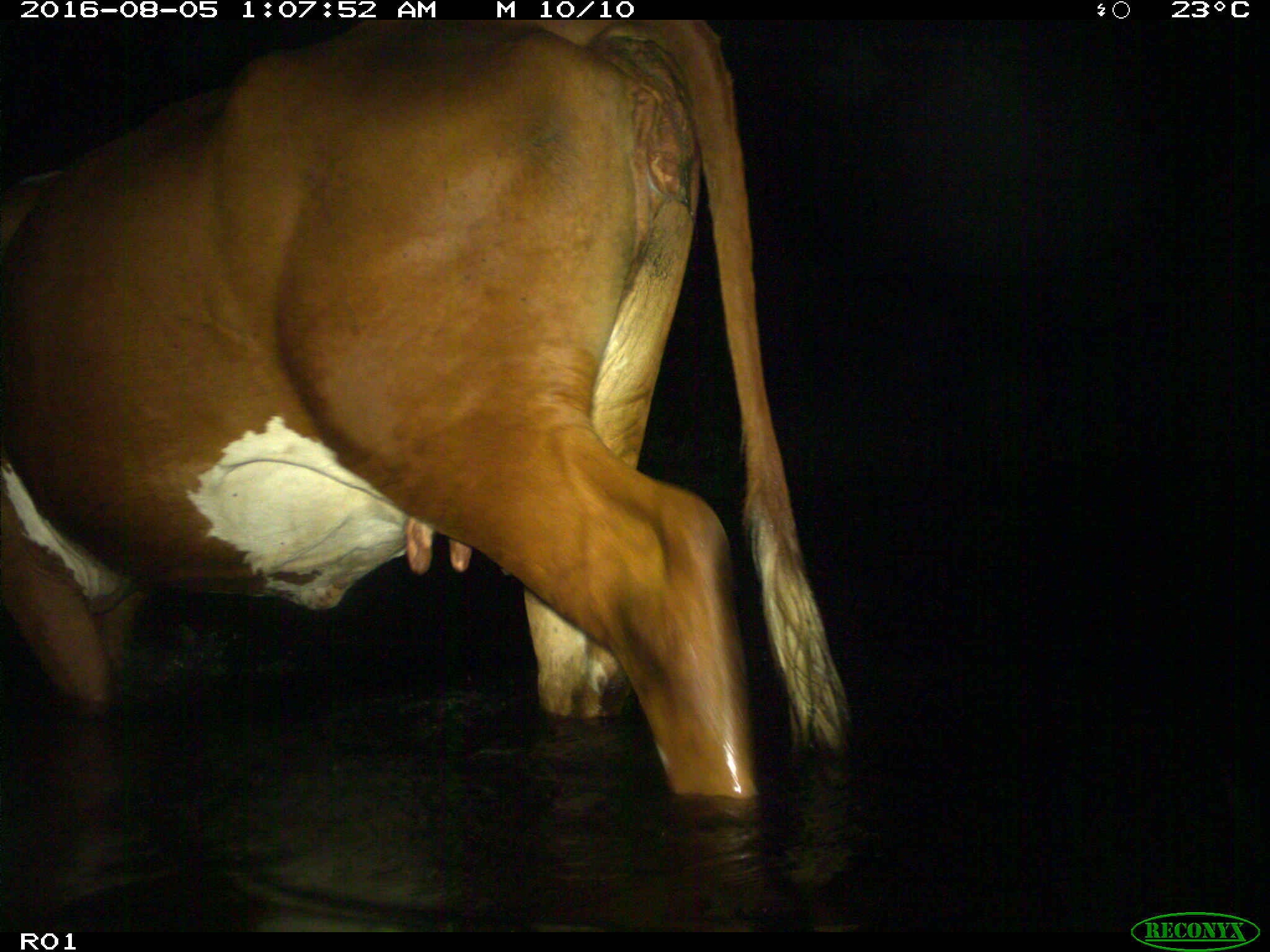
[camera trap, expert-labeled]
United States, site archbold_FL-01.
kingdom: Animalia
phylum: Chordata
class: Mammalia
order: Artiodactyla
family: Bovidae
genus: Bos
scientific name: Bos taurus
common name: domestic cow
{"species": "Bos taurus (domestic cow)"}